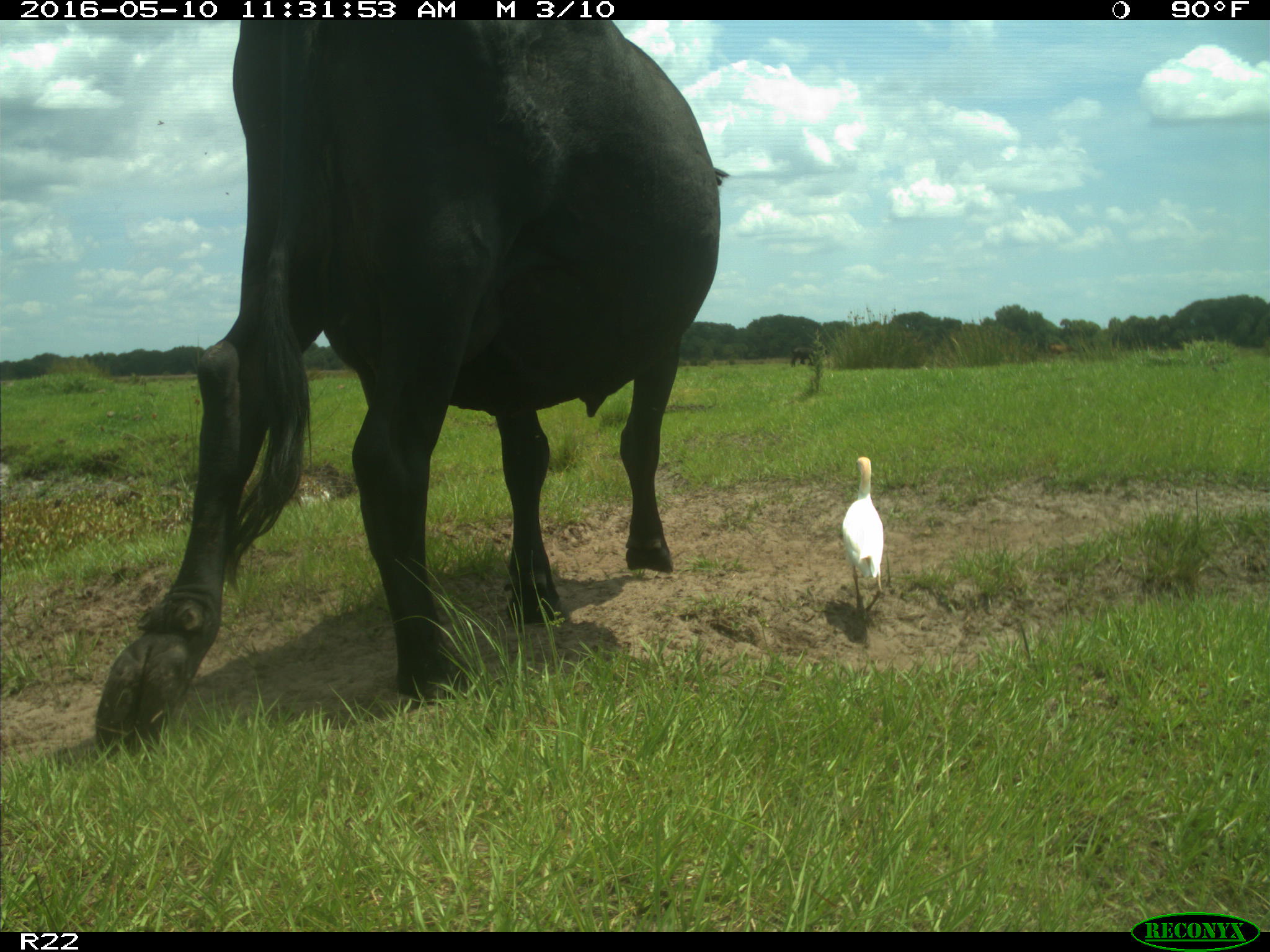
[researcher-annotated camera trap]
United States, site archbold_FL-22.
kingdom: Animalia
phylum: Chordata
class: Mammalia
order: Artiodactyla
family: Bovidae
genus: Bos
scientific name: Bos taurus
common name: domestic cow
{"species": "Bos taurus (domestic cow)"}